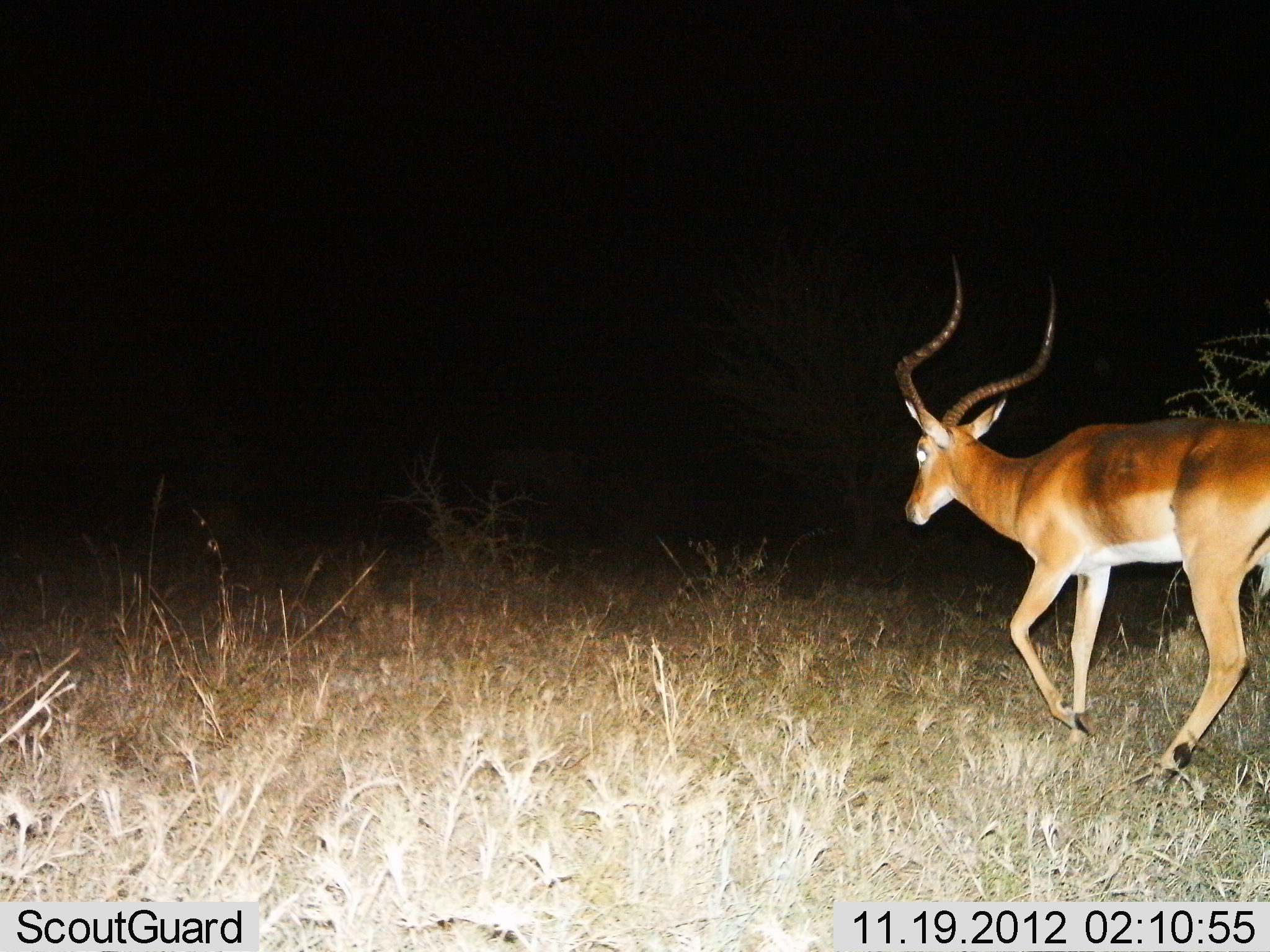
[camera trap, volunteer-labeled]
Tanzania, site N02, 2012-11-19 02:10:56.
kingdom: Animalia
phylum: Chordata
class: Mammalia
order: Artiodactyla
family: Bovidae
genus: Aepyceros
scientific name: Aepyceros melampus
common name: impala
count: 1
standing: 20%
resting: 0%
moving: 90%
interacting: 0%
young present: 0%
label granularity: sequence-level